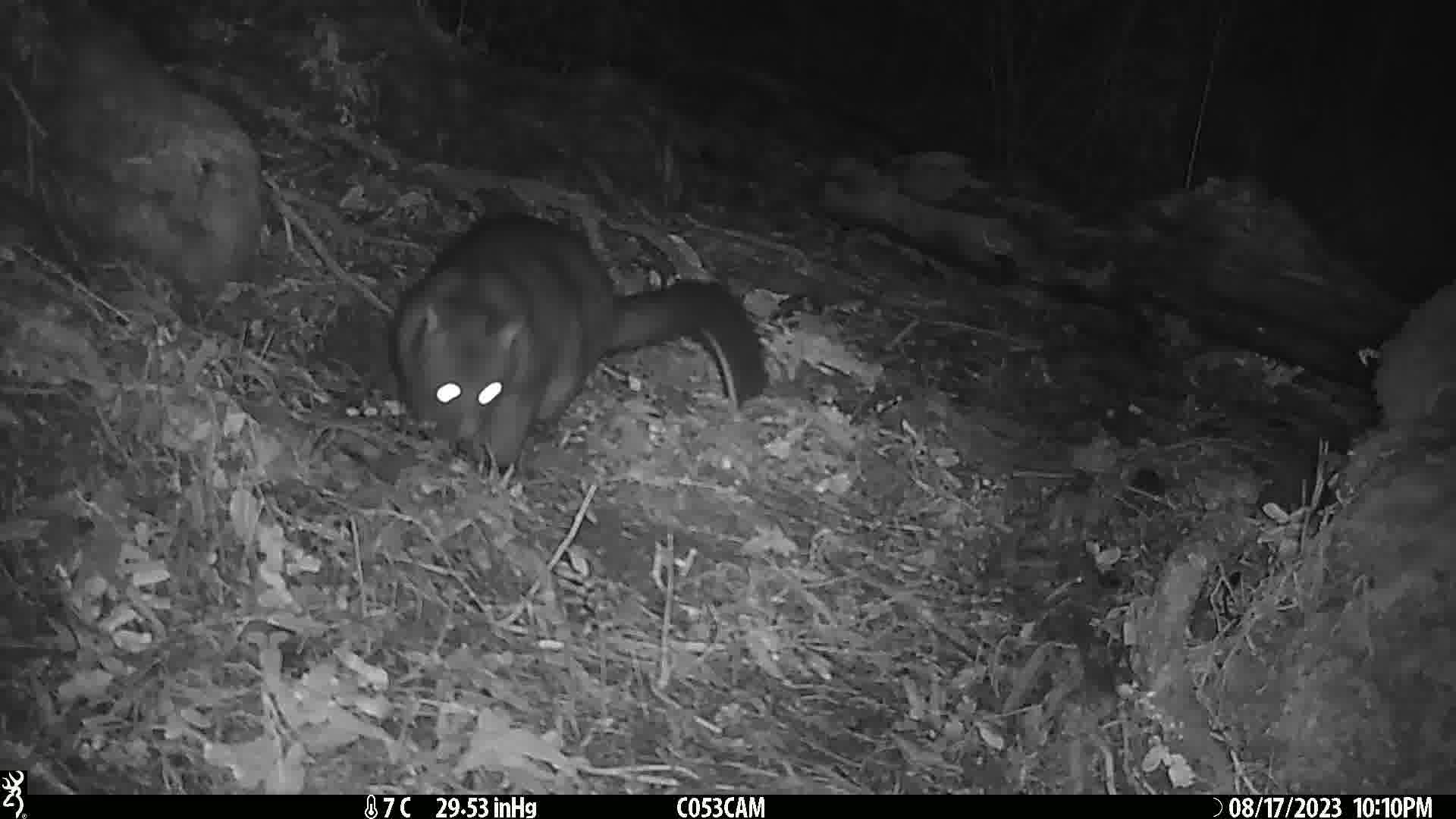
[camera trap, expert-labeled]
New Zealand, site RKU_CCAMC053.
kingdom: Animalia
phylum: Chordata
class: Mammalia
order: Diprotodontia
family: Phalangeridae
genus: Trichosurus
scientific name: Trichosurus vulpecula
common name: common brushtail possum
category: possum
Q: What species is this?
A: Possum (common brushtail possum) (Trichosurus vulpecula).